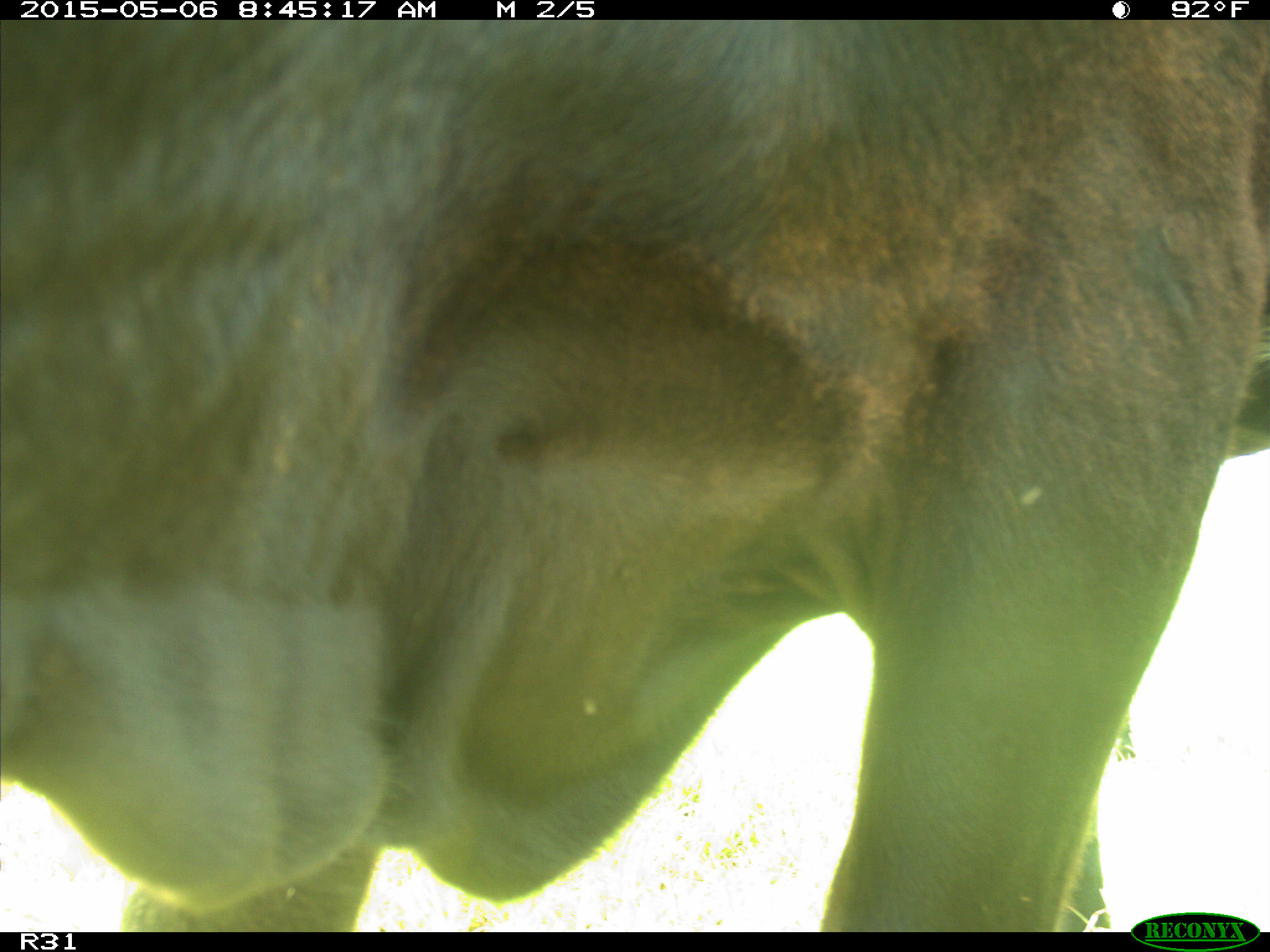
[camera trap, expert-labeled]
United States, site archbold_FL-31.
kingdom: Animalia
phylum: Chordata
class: Mammalia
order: Artiodactyla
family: Bovidae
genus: Bos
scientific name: Bos taurus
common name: domestic cow